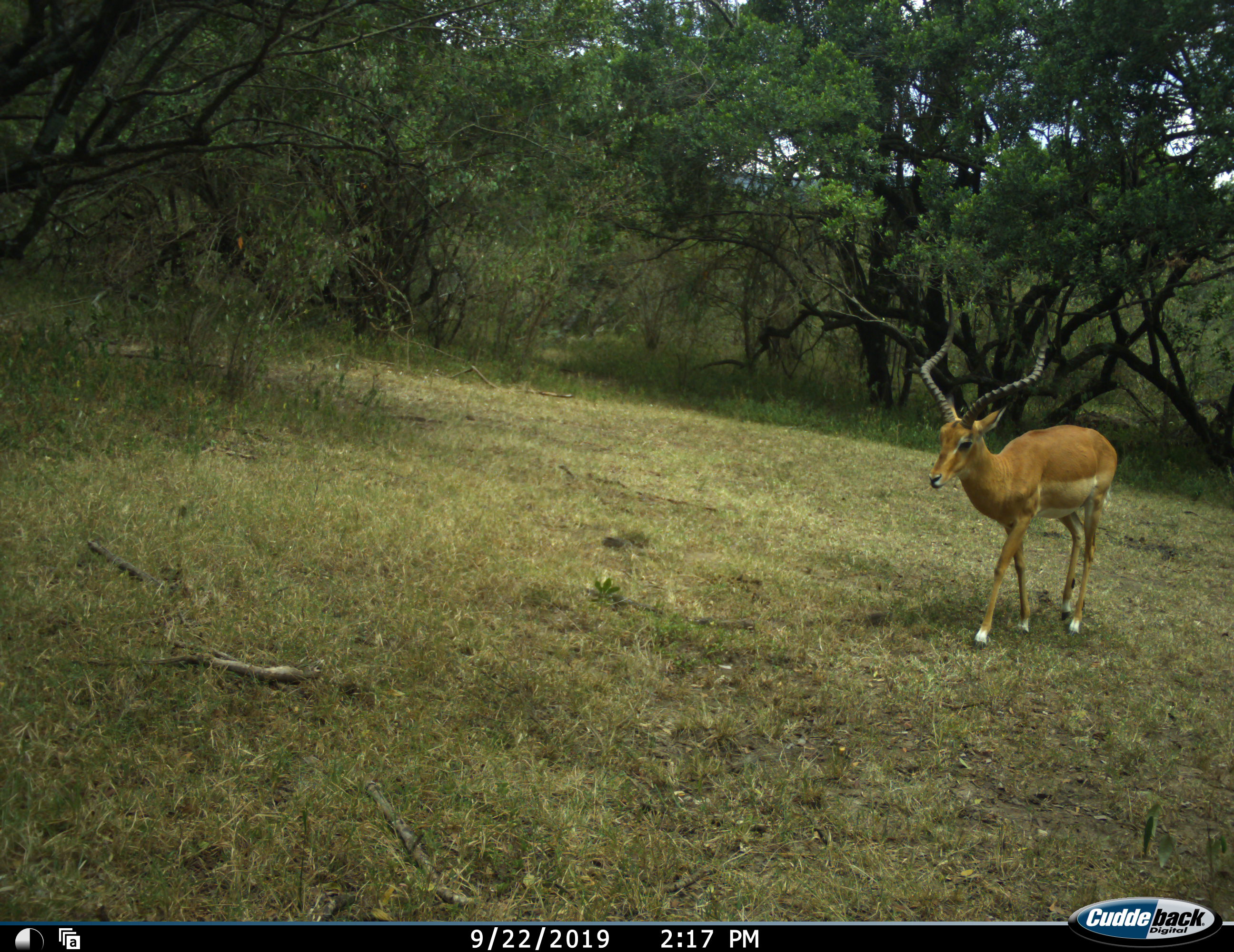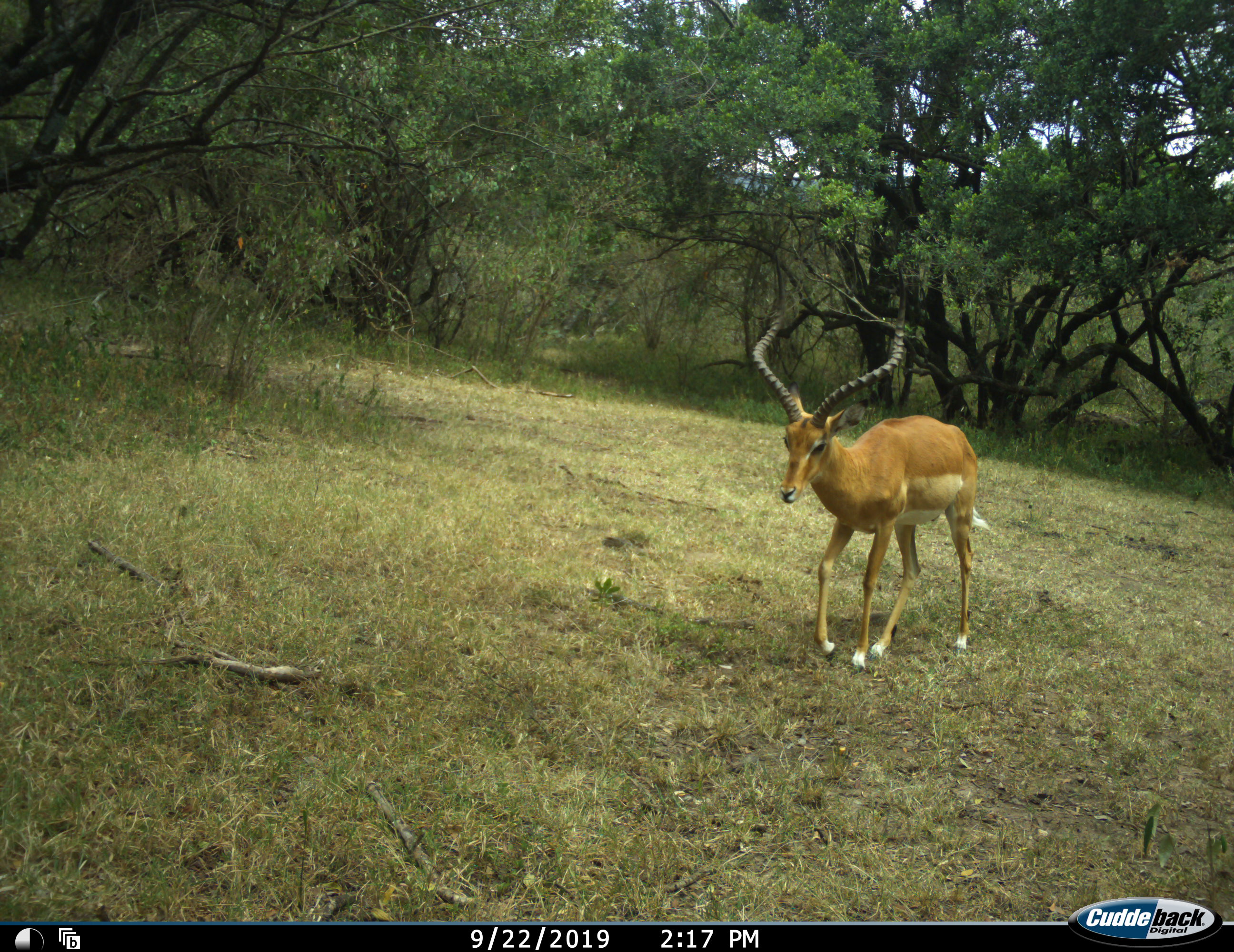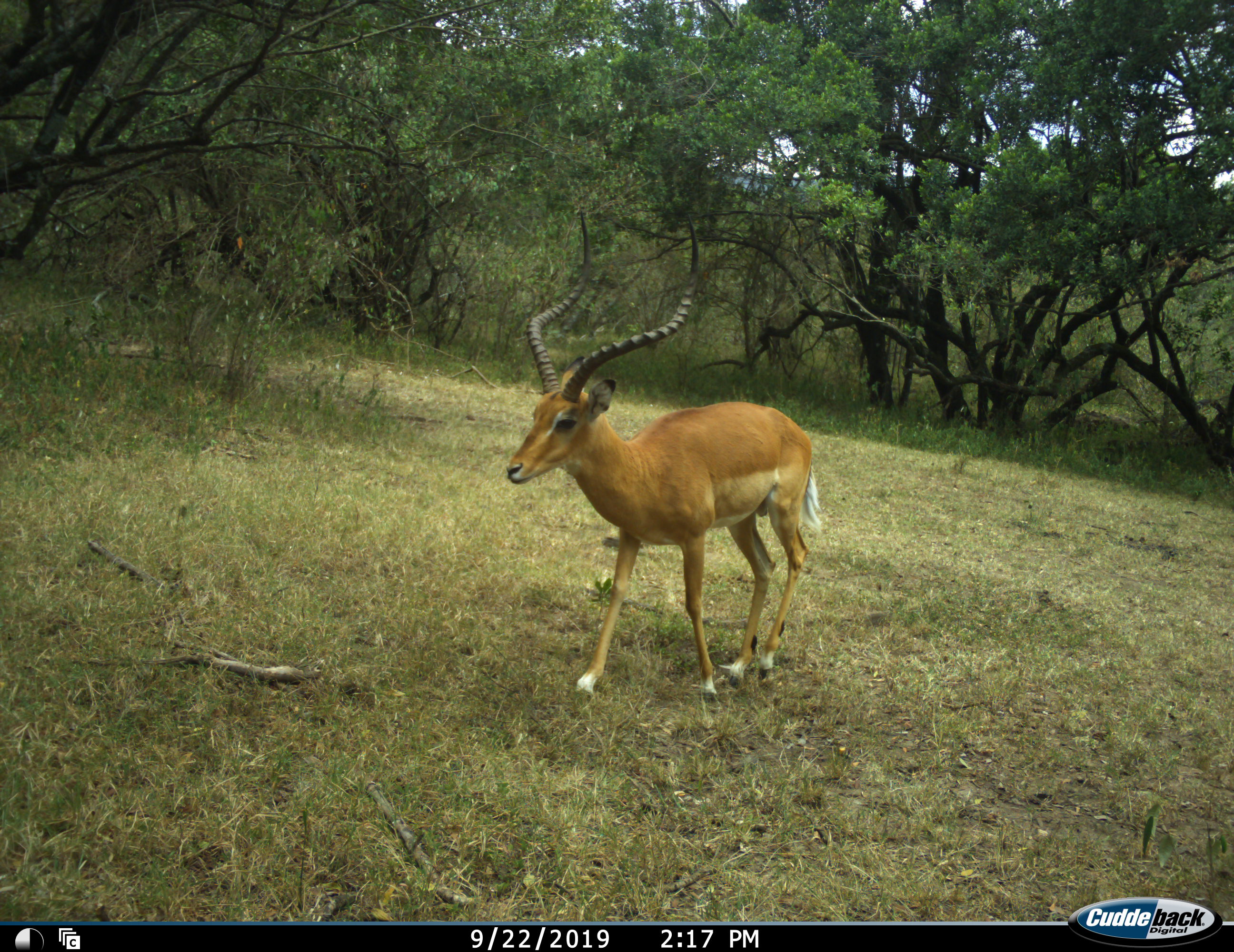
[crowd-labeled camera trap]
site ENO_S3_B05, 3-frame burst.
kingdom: Animalia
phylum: Chordata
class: Mammalia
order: Artiodactyla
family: Bovidae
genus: Aepyceros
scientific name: Aepyceros melampus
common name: impala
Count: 1.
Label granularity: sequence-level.